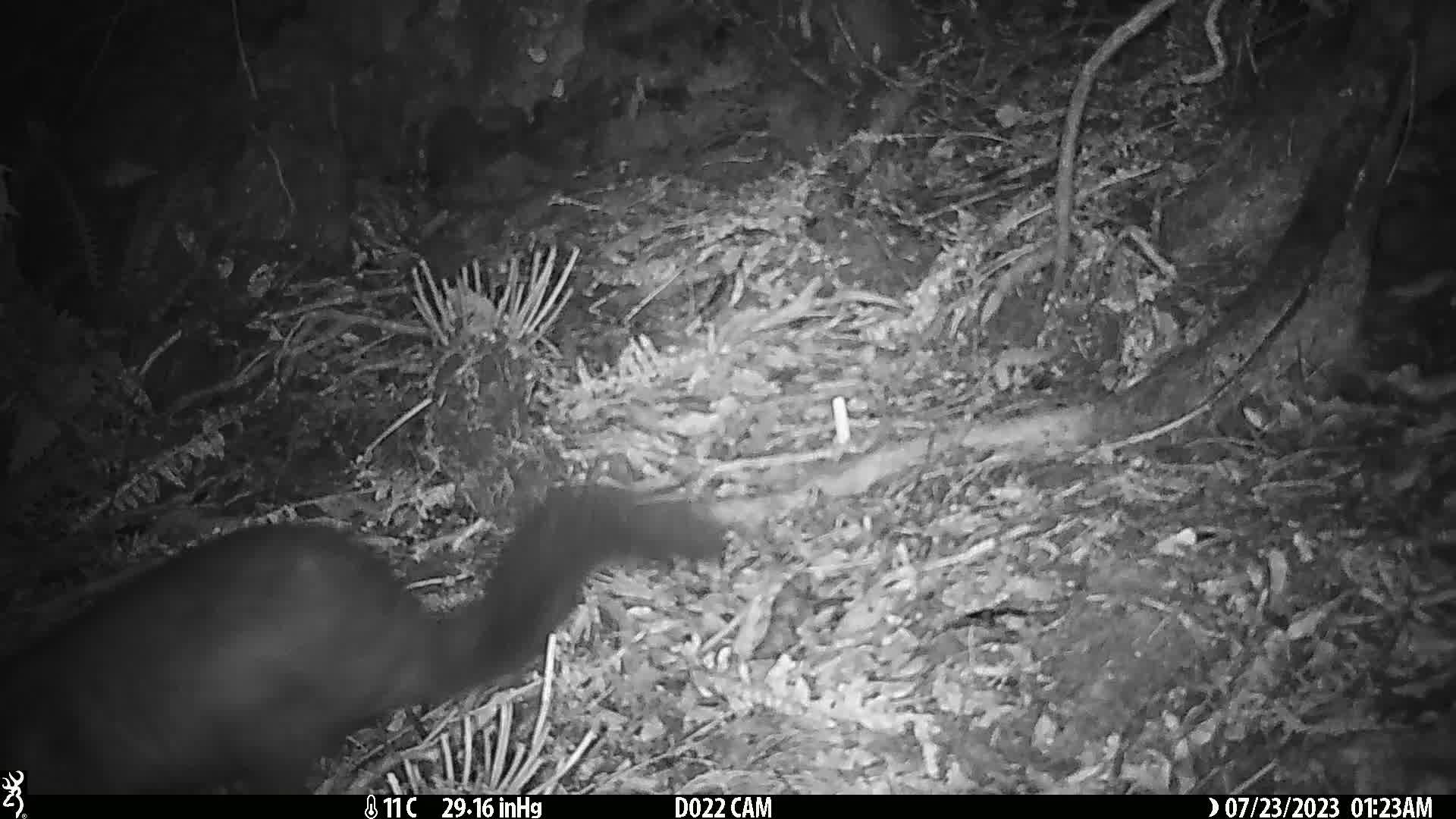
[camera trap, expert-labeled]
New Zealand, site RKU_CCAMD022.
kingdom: Animalia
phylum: Chordata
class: Mammalia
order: Diprotodontia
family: Phalangeridae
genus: Trichosurus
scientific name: Trichosurus vulpecula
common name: common brushtail possum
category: possum